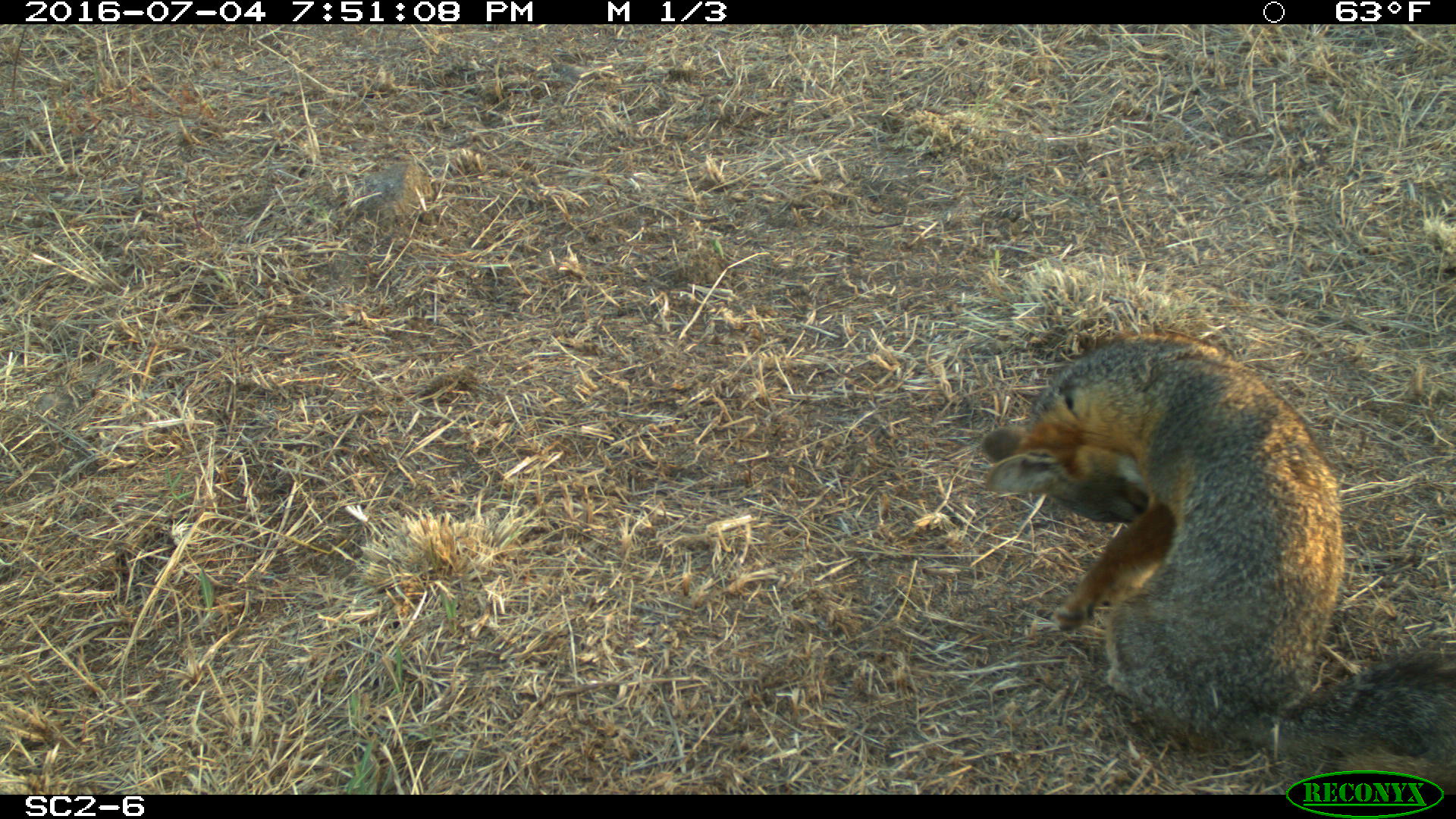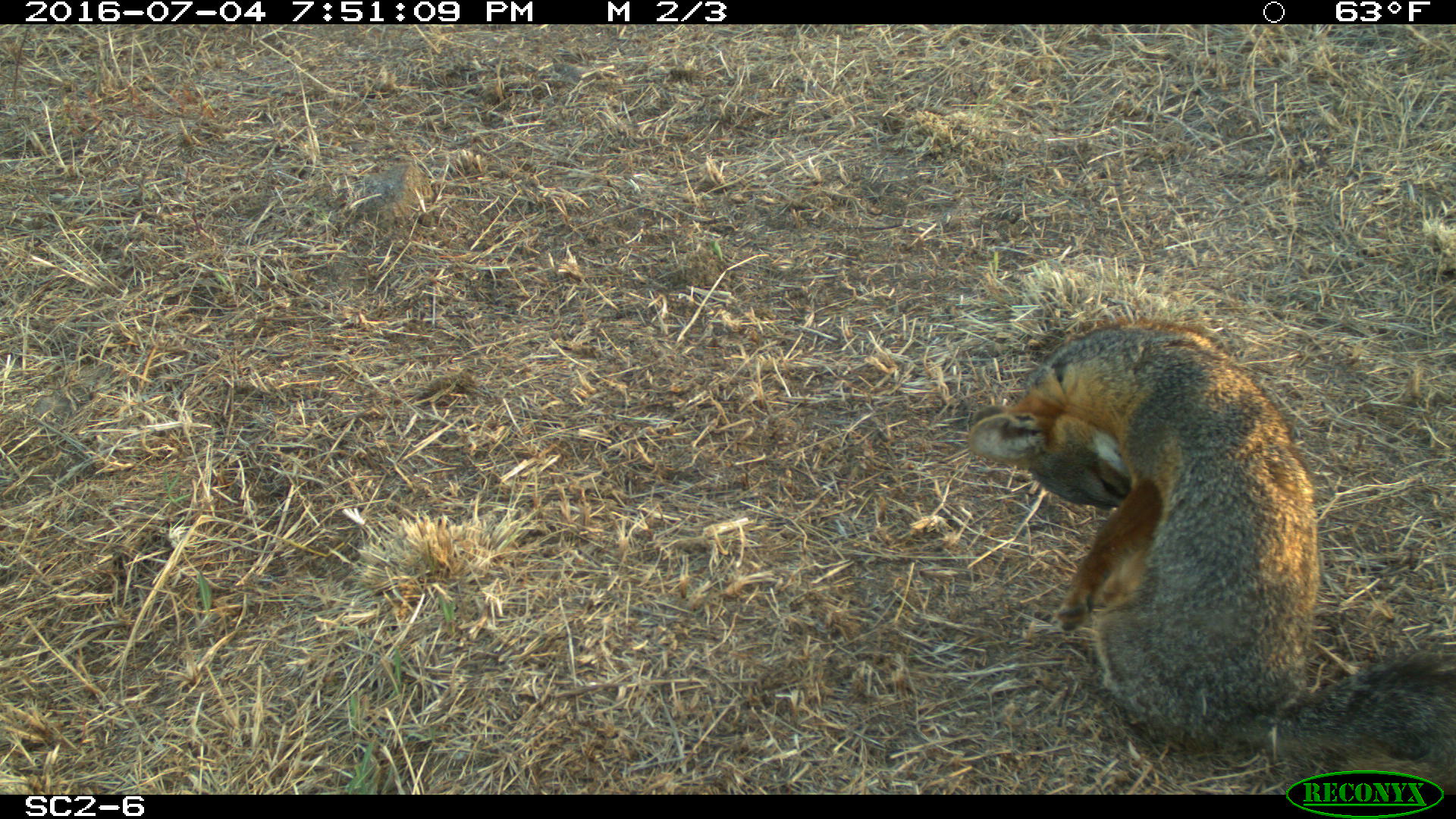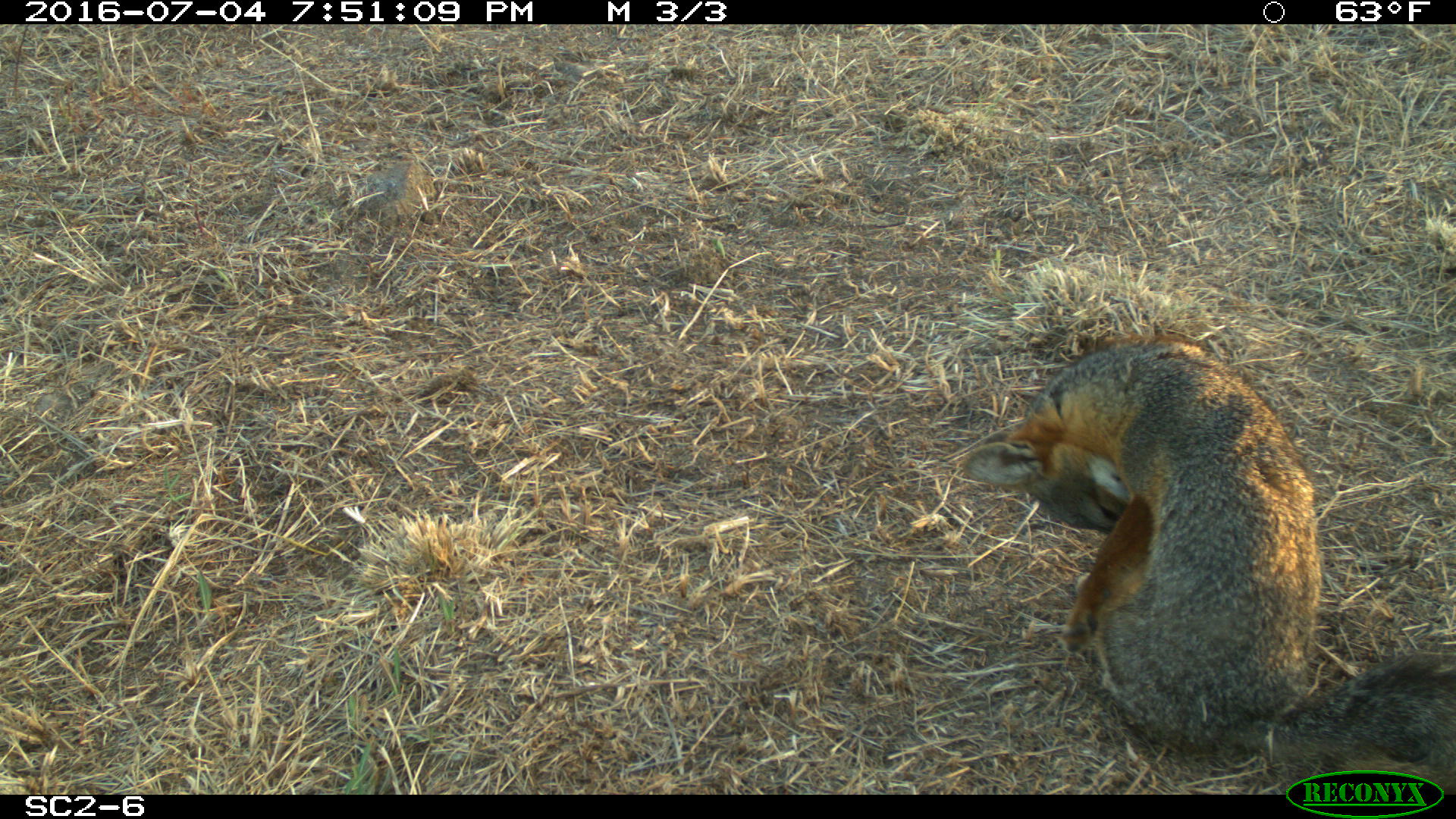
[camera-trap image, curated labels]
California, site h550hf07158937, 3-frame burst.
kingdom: Animalia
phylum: Chordata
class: Mammalia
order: Carnivora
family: Canidae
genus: Urocyon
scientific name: Urocyon littoralis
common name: island fox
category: fox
Fox (island fox) (Urocyon littoralis).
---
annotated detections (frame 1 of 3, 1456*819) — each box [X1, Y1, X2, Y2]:
fox: [979, 331, 1455, 795]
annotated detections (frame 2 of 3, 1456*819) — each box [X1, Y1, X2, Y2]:
fox: [965, 316, 1455, 795]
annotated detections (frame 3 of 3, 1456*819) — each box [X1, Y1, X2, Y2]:
fox: [960, 338, 1455, 795]